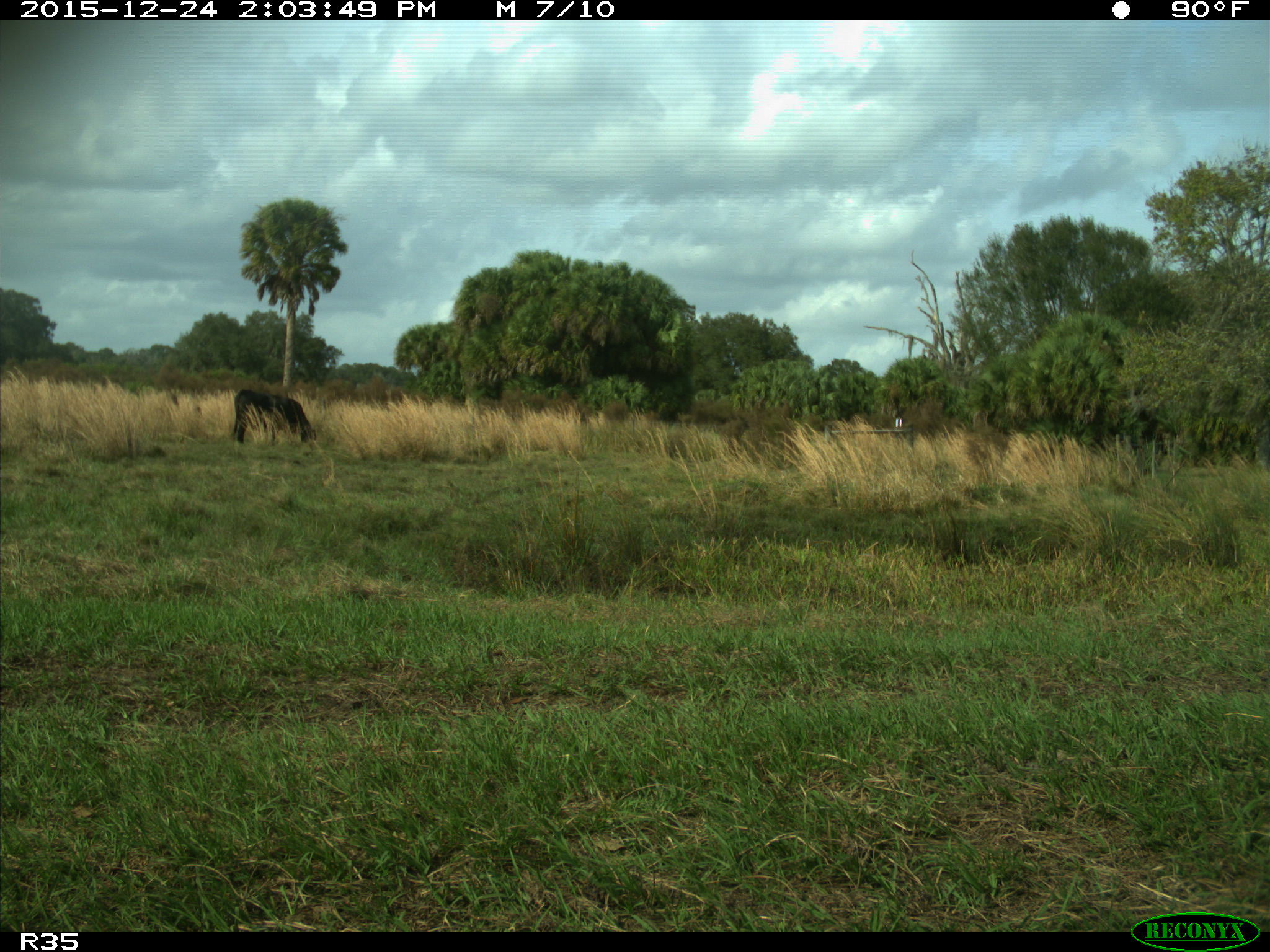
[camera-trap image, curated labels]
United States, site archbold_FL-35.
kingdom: Animalia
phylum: Chordata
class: Mammalia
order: Artiodactyla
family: Bovidae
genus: Bos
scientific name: Bos taurus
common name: domestic cow